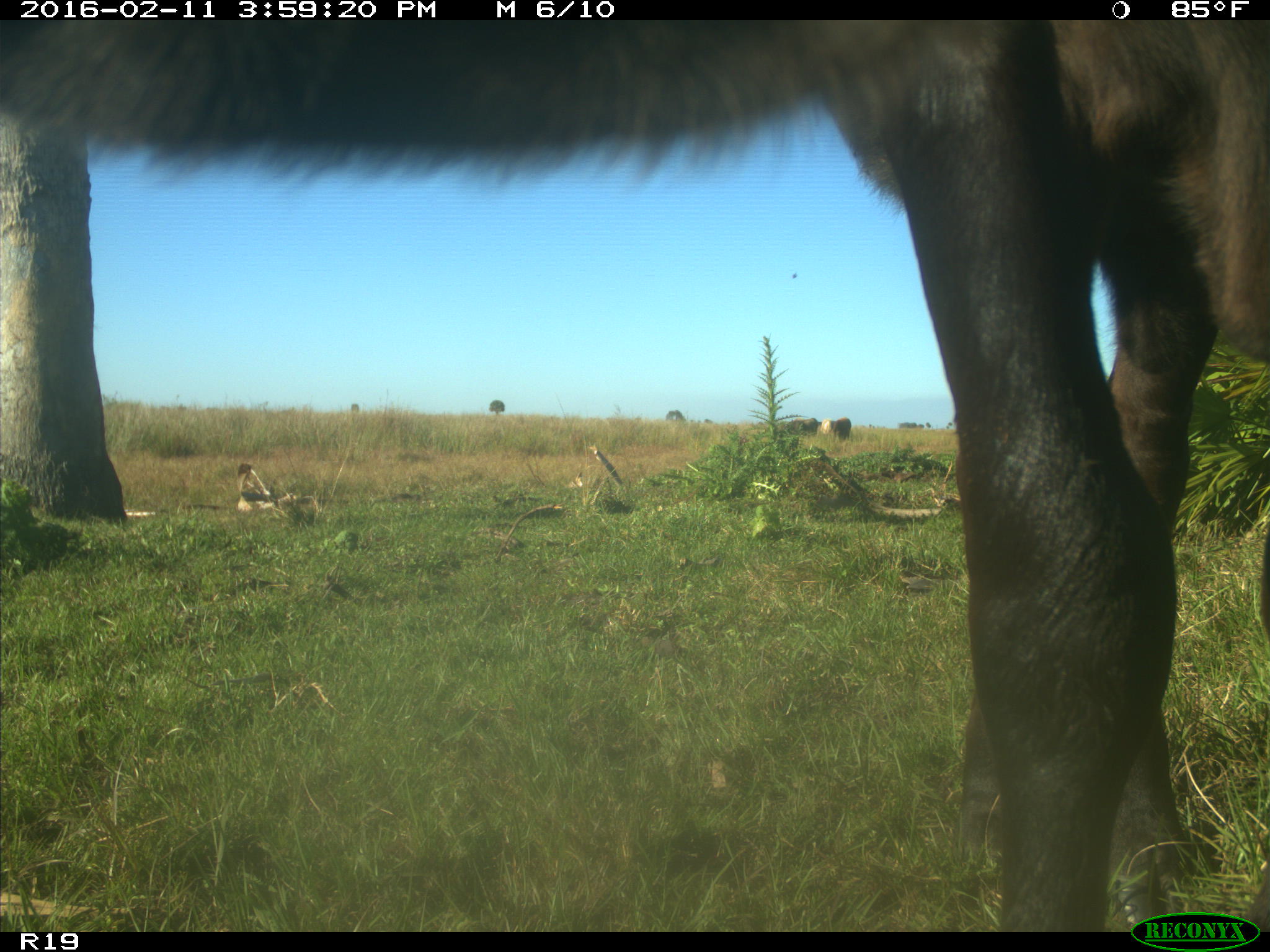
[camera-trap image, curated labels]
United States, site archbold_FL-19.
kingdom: Animalia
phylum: Chordata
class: Mammalia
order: Artiodactyla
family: Bovidae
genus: Bos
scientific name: Bos taurus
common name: domestic cow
Bos taurus (domestic cow).